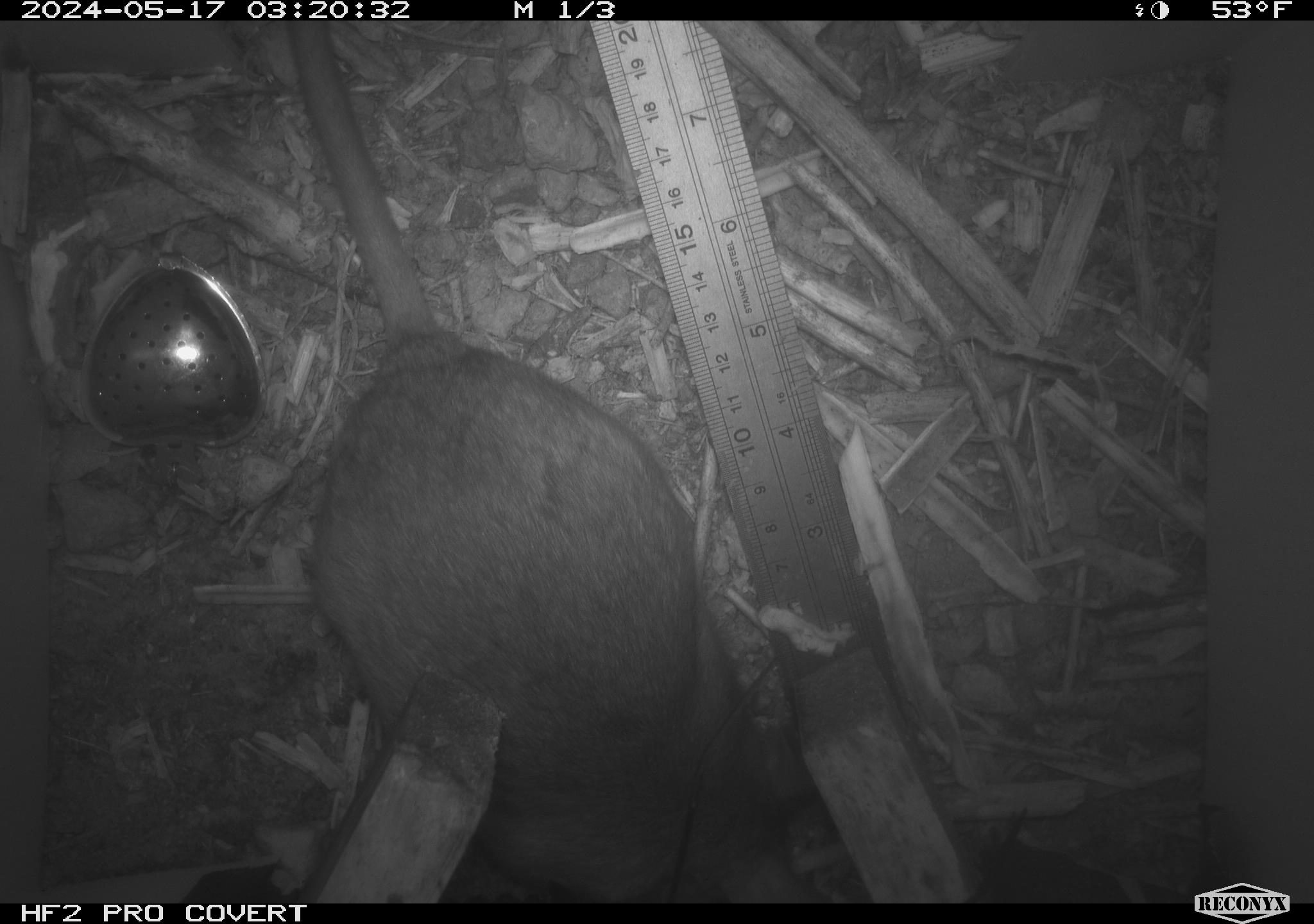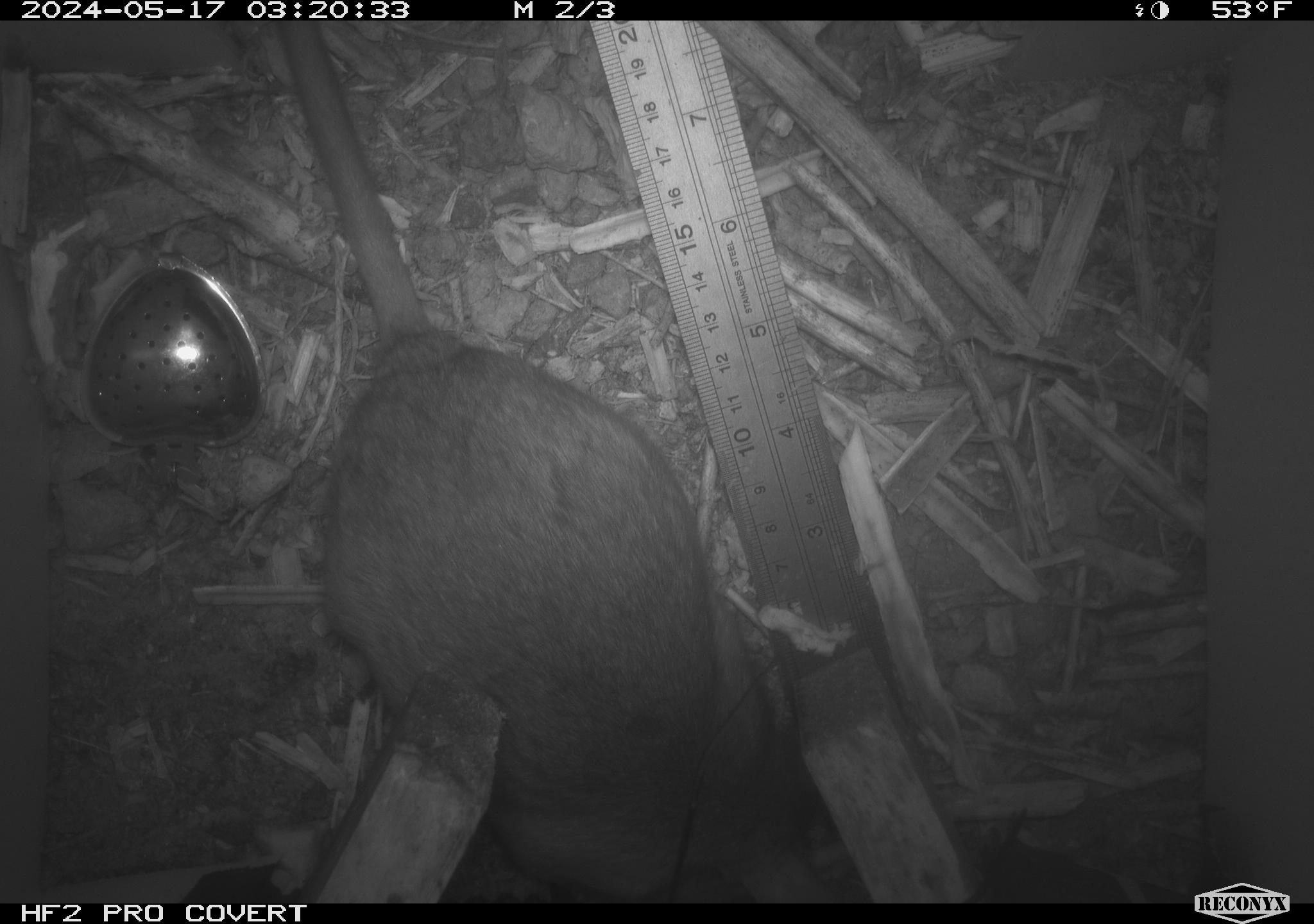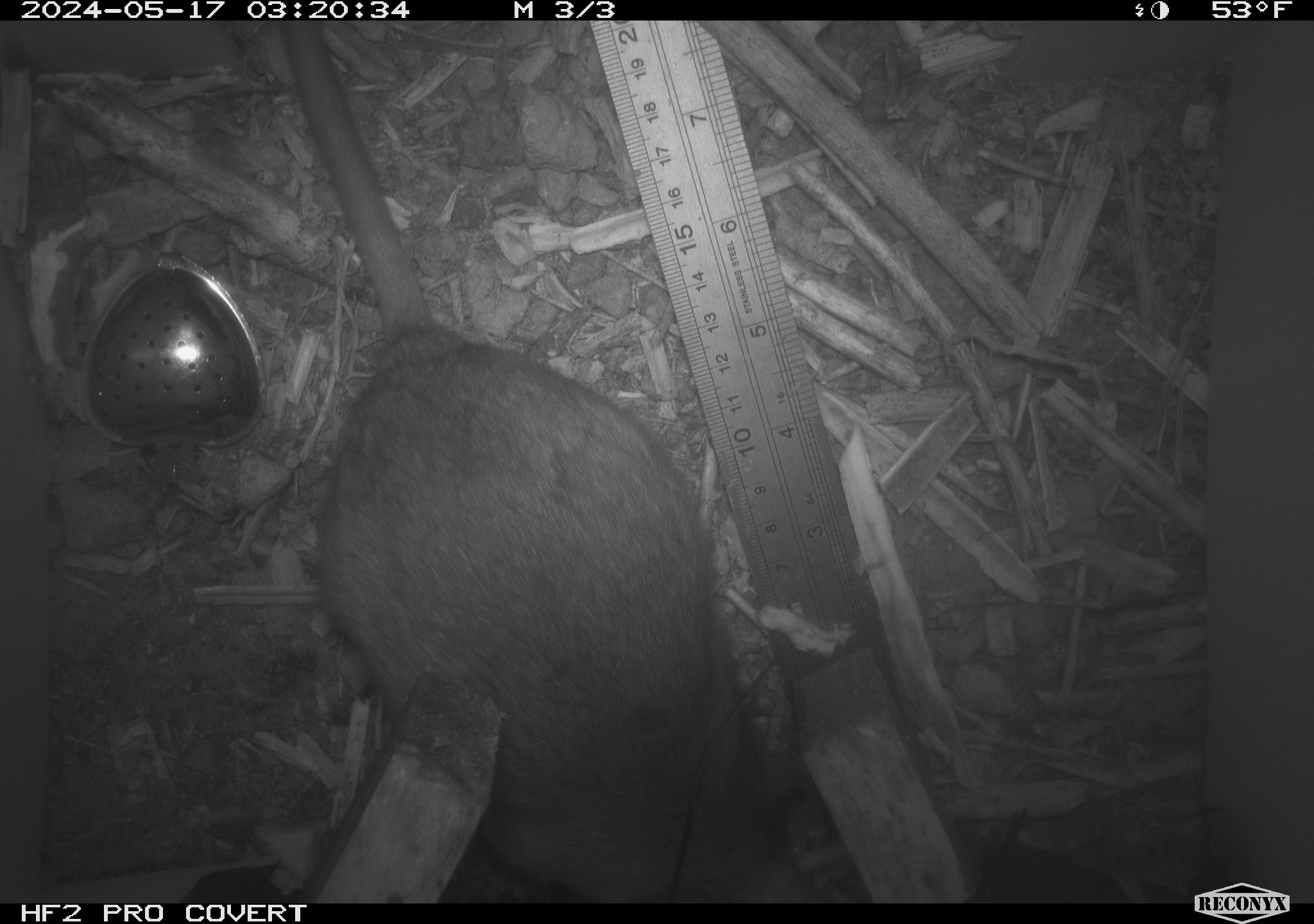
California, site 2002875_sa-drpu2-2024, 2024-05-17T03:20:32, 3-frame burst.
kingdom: Animalia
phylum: Chordata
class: Mammalia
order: Rodentia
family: Cricetidae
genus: Neotoma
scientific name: Neotoma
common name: pack rat or woodrat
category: neotoma species